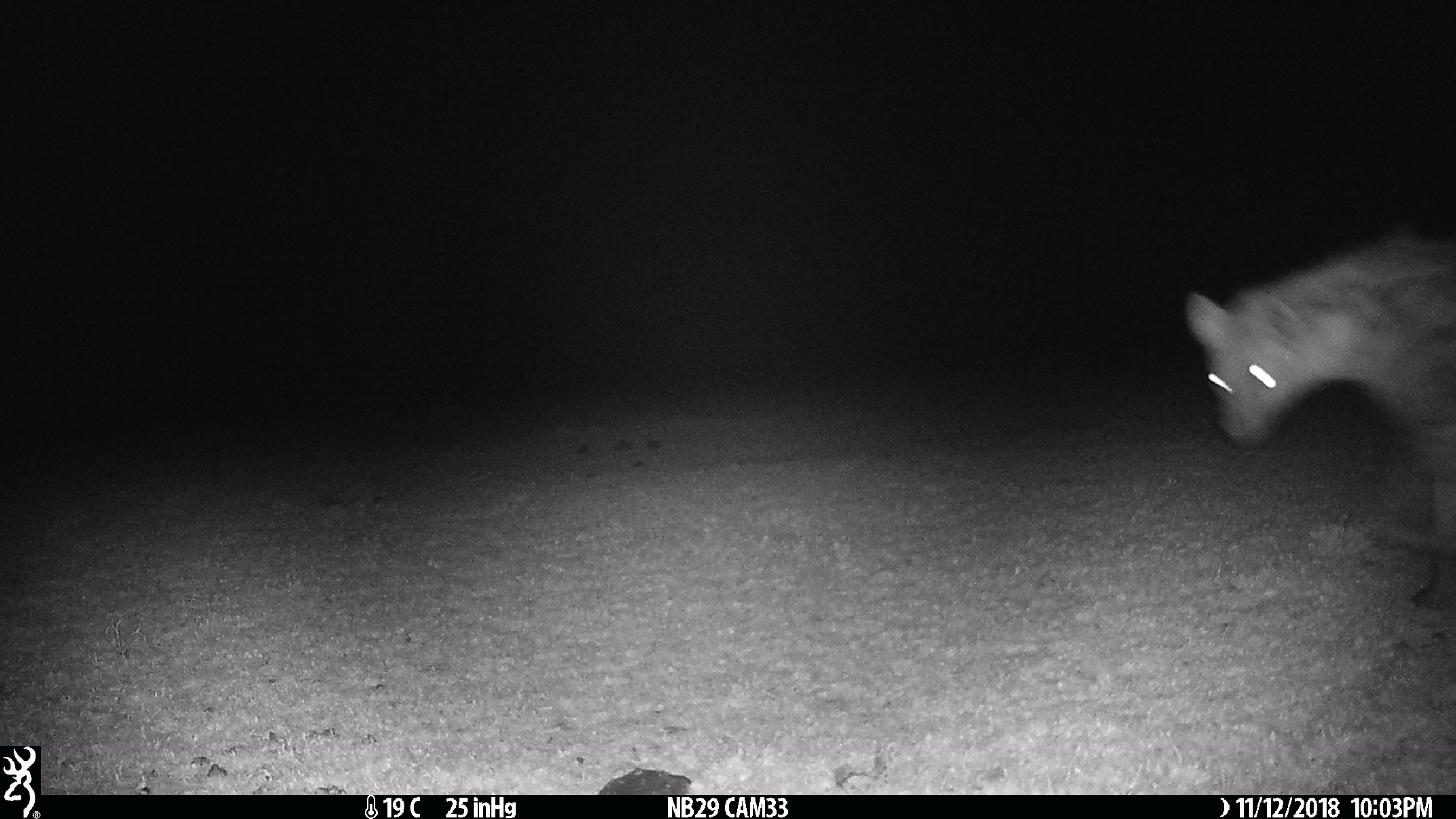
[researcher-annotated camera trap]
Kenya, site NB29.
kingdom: Animalia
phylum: Chordata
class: Mammalia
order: Carnivora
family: Hyaenidae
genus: Crocuta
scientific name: Crocuta crocuta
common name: spotted hyena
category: hyena spotted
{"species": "hyena spotted (spotted hyena) (Crocuta crocuta)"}